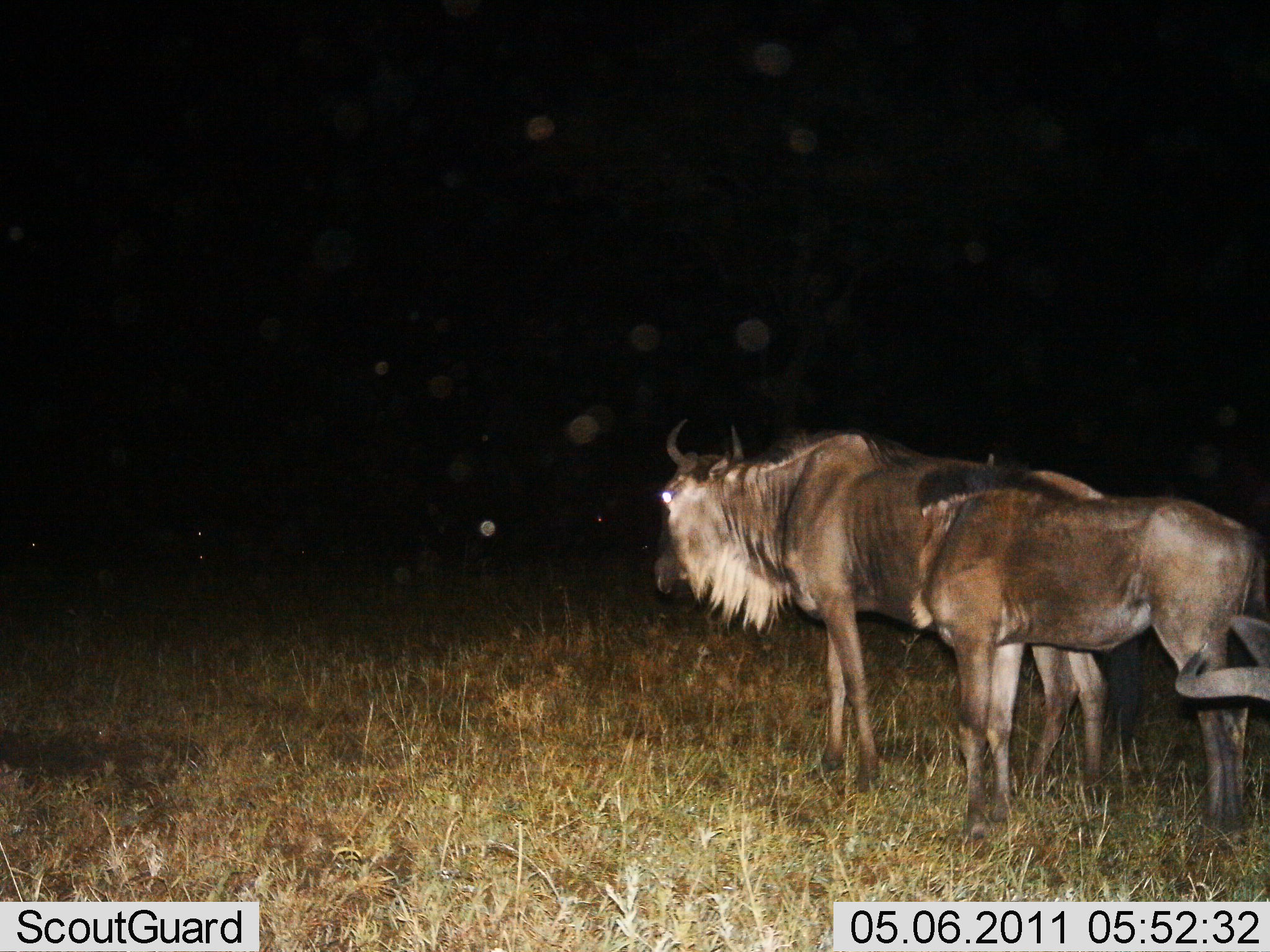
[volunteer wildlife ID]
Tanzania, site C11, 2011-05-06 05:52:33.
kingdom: Animalia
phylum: Chordata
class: Mammalia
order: Artiodactyla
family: Bovidae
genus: Connochaetes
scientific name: Connochaetes taurinus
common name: blue wildebeest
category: wildebeest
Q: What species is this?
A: Wildebeest (blue wildebeest) (Connochaetes taurinus).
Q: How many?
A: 3.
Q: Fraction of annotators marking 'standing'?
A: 92%.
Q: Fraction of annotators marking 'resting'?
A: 8%.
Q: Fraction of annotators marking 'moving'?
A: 0%.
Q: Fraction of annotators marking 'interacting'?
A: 0%.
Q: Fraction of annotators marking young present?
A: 17%.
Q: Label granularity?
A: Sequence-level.